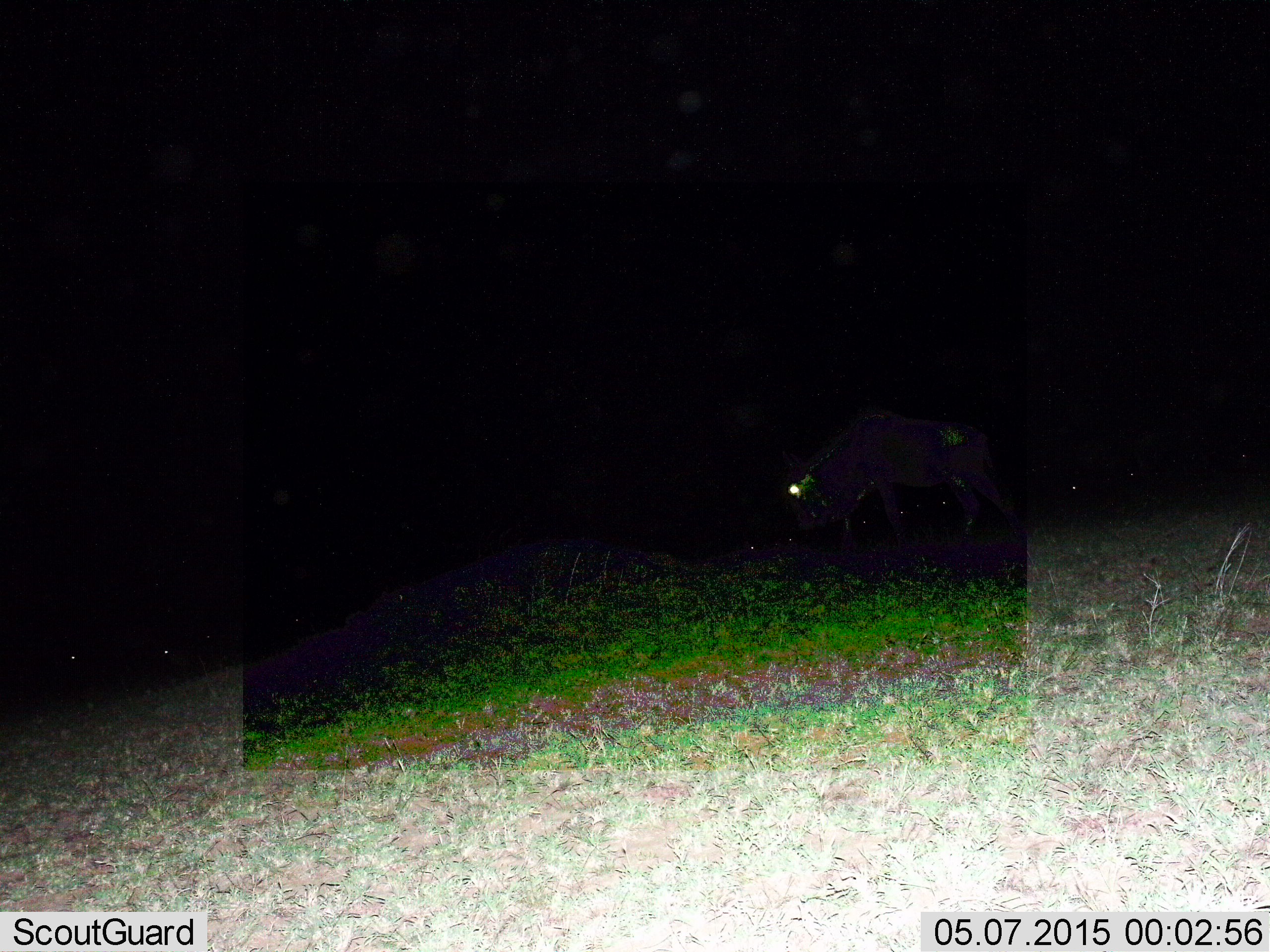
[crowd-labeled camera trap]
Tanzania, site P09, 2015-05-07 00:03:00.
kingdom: Animalia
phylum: Chordata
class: Mammalia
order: Artiodactyla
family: Bovidae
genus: Connochaetes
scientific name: Connochaetes taurinus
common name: blue wildebeest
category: wildebeest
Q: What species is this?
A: Wildebeest (blue wildebeest) (Connochaetes taurinus).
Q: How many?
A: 1.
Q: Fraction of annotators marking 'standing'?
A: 30%.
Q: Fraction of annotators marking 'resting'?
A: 0%.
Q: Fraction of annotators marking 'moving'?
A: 40%.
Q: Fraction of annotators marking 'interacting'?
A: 0%.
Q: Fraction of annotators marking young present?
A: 0%.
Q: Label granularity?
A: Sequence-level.